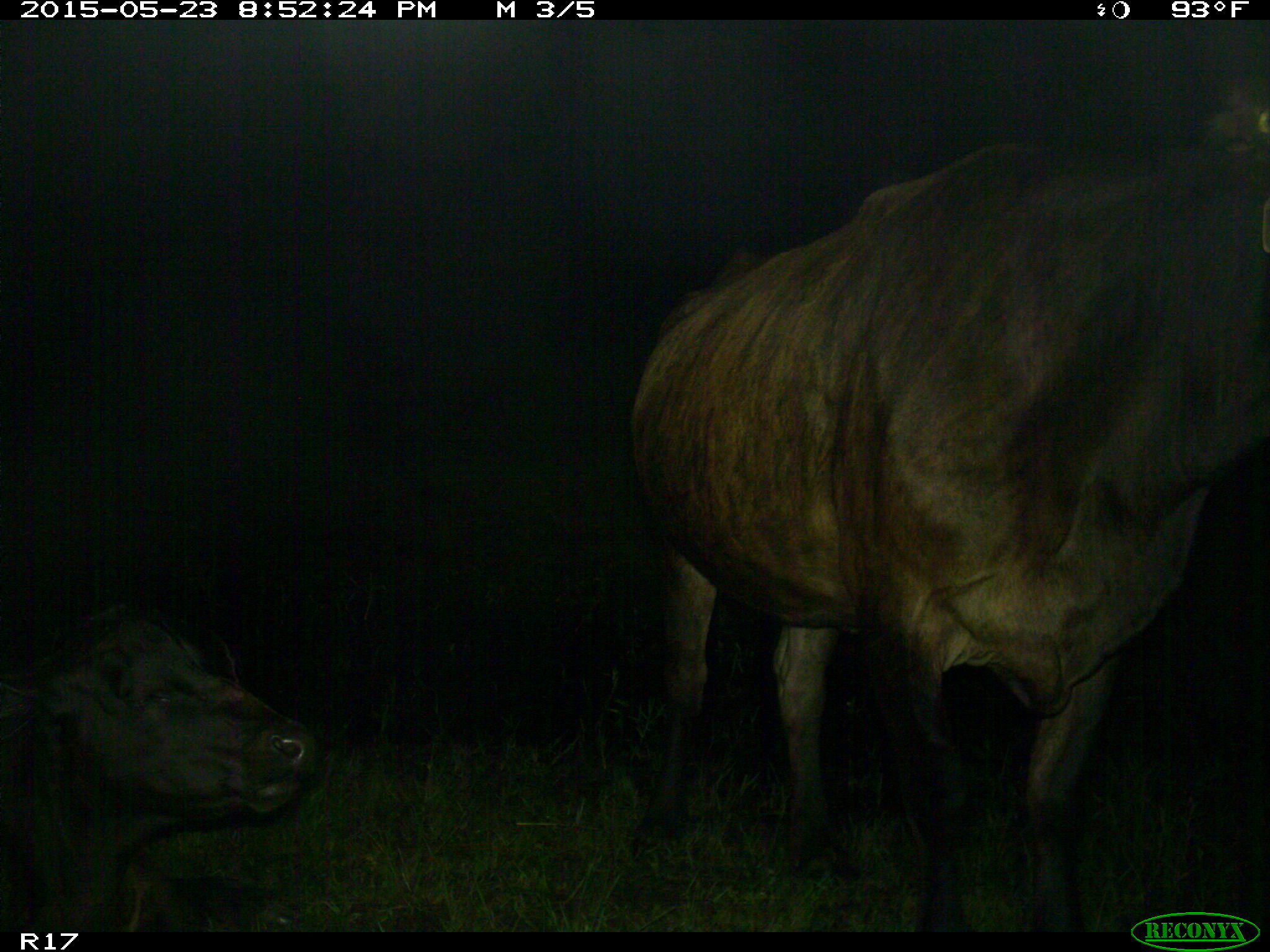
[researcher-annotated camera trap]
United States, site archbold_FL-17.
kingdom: Animalia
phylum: Chordata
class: Mammalia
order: Artiodactyla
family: Bovidae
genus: Bos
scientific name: Bos taurus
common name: domestic cow